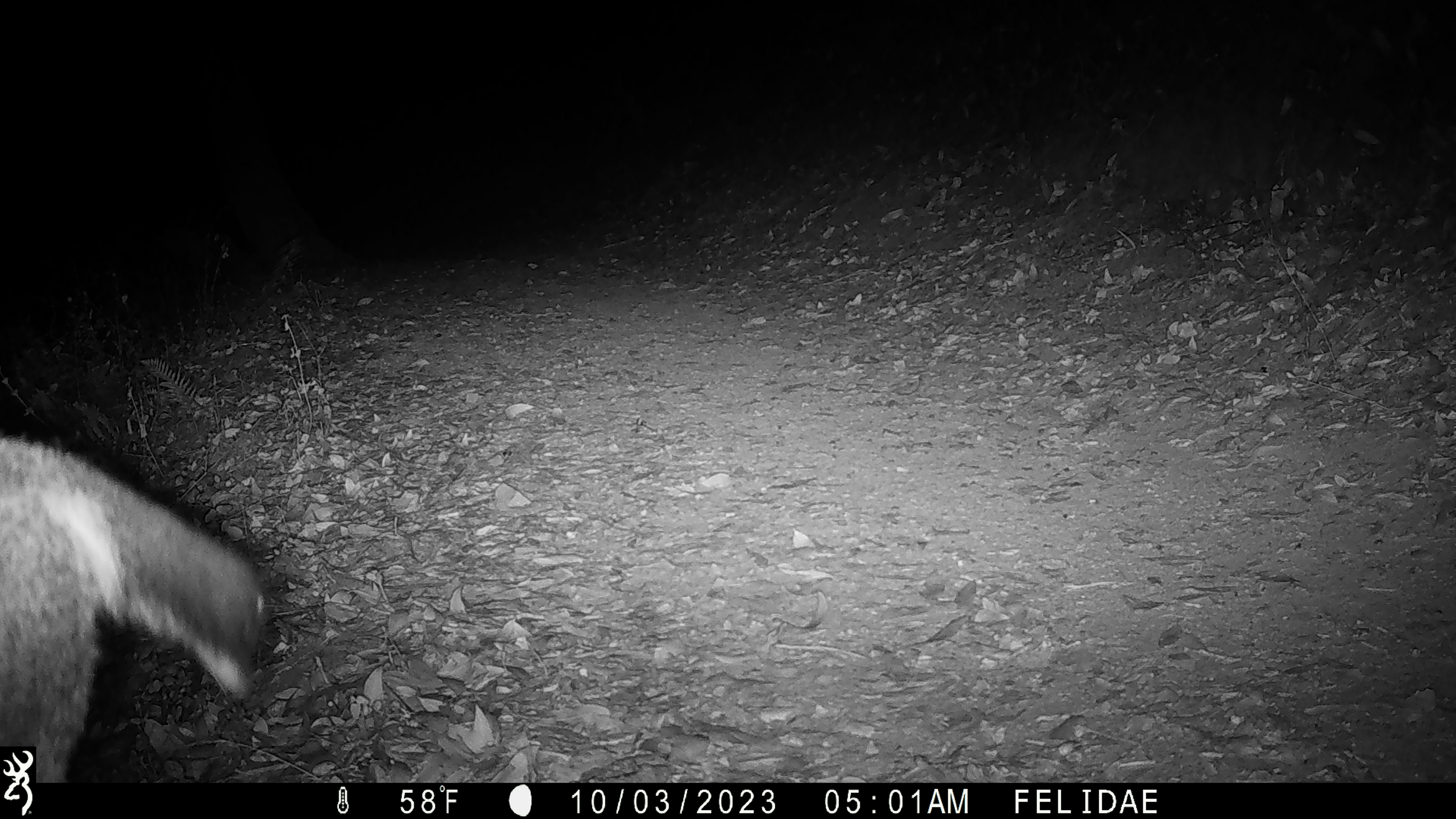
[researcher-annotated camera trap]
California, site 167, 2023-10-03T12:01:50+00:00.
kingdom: Animalia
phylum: Chordata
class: Mammalia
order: Artiodactyla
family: Cervidae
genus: Odocoileus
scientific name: Odocoileus hemionus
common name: mule deer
Mule deer (Odocoileus hemionus).